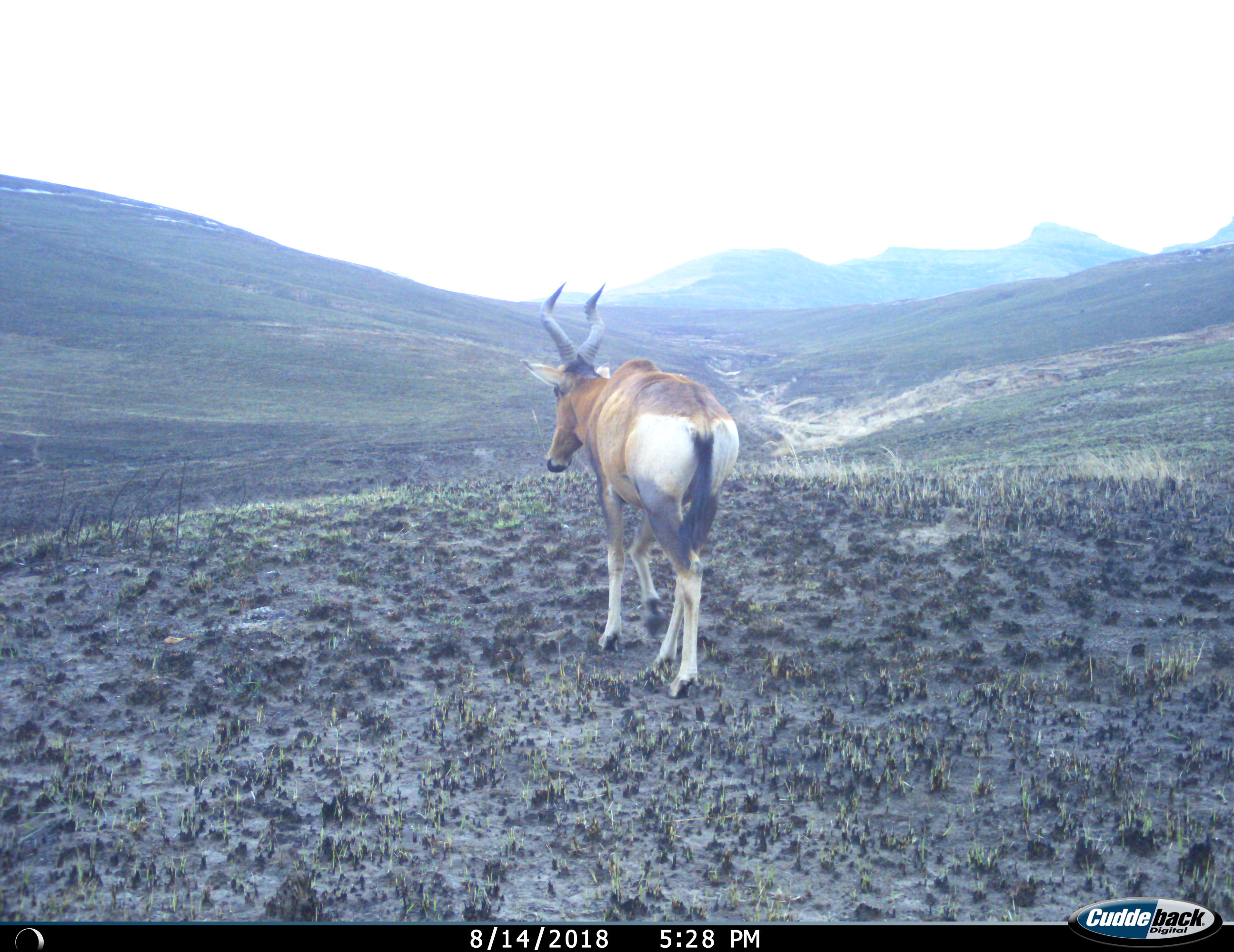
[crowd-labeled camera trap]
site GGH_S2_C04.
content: unidentified animal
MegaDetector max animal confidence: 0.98